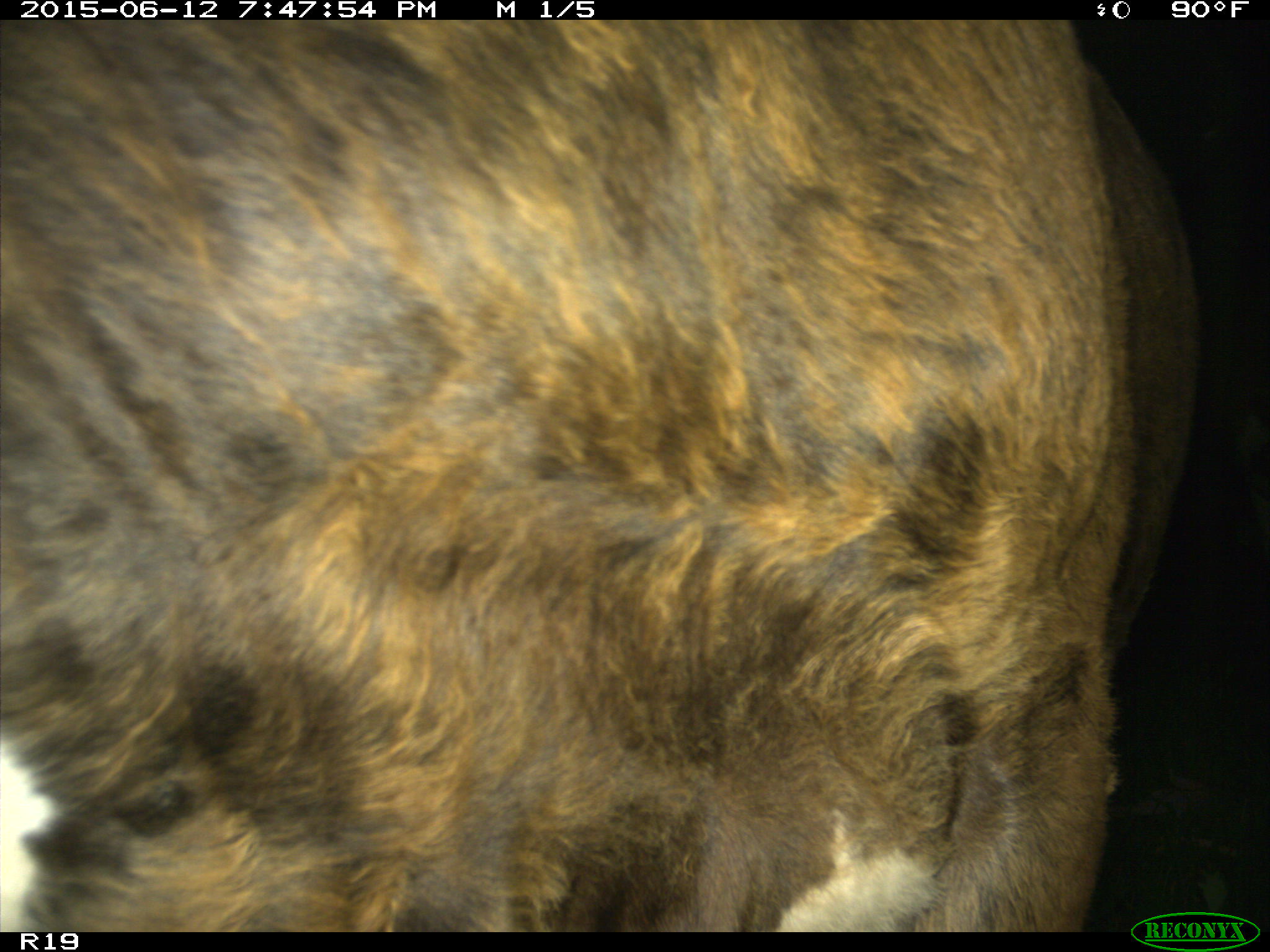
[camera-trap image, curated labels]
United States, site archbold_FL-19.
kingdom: Animalia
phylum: Chordata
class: Mammalia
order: Artiodactyla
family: Bovidae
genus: Bos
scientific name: Bos taurus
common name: domestic cow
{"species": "Bos taurus (domestic cow)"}